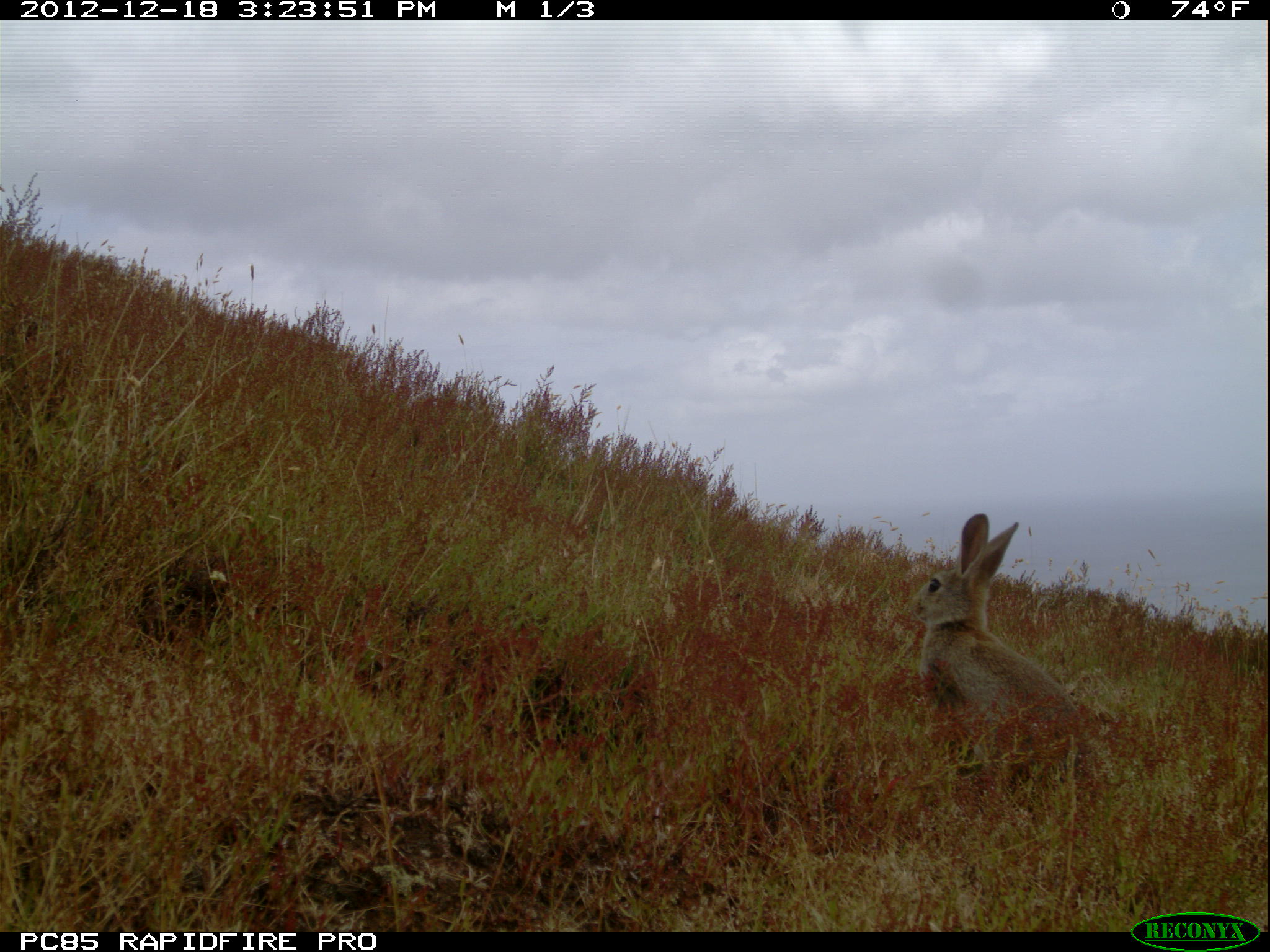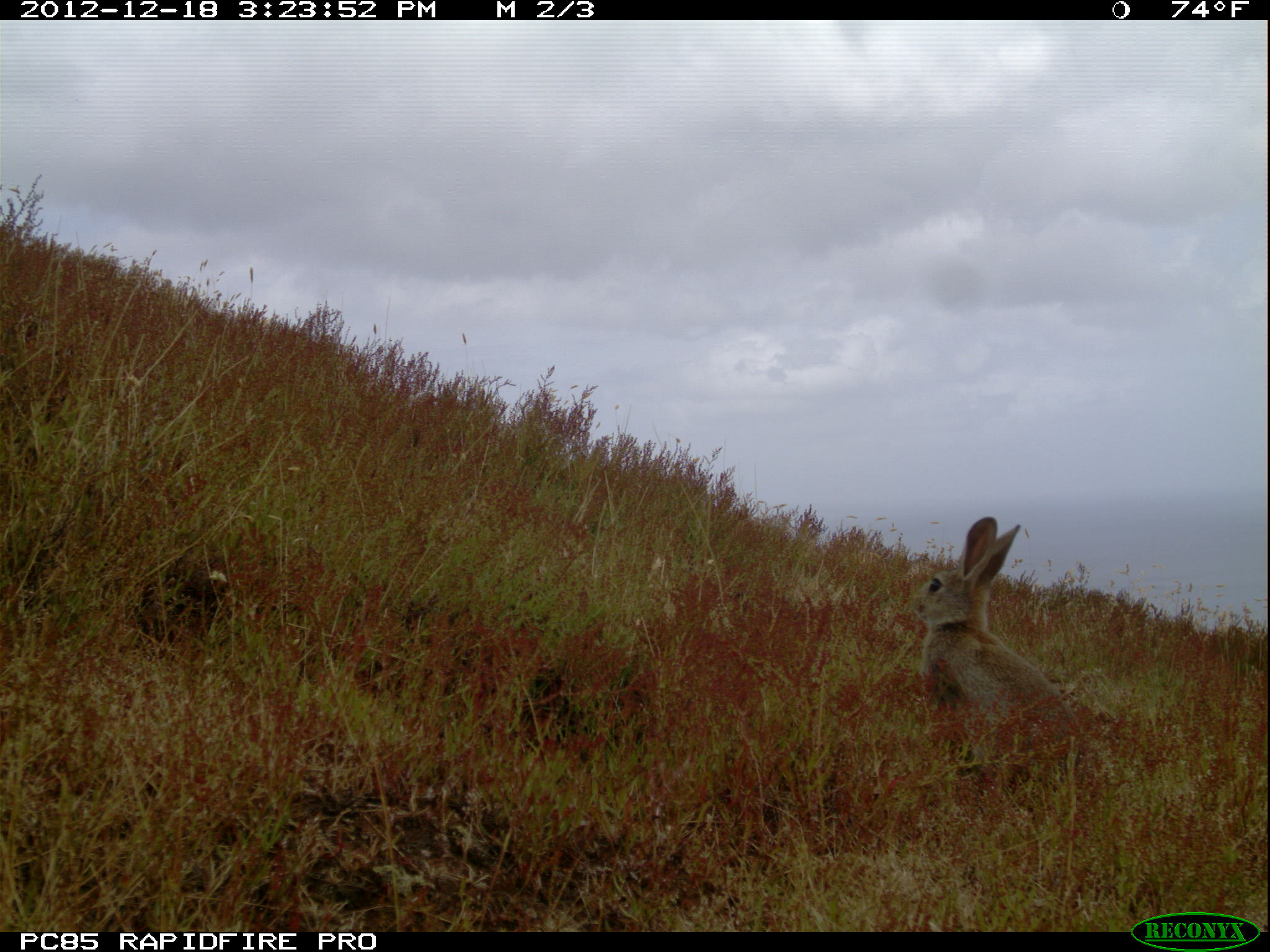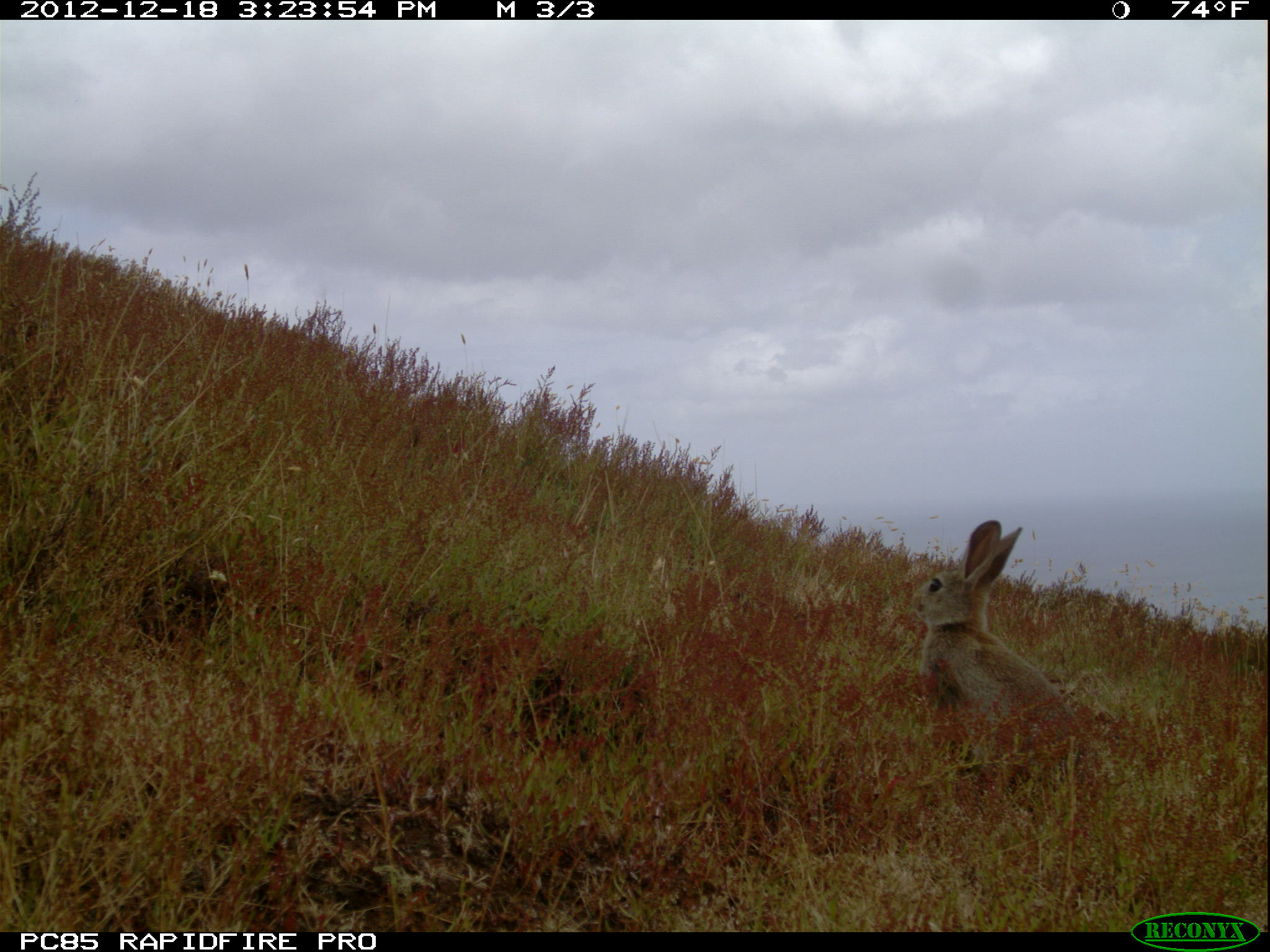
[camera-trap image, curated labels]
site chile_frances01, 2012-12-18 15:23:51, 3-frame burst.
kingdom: Animalia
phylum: Chordata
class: Mammalia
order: Lagomorpha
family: Leporidae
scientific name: Leporidae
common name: rabbits and hares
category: rabbit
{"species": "rabbit (rabbits and hares) (Leporidae)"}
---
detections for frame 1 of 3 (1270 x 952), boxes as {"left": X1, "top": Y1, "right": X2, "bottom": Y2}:
rabbit: {"left": 906, "top": 514, "right": 1092, "bottom": 784}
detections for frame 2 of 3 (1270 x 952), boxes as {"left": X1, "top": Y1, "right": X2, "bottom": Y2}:
rabbit: {"left": 908, "top": 516, "right": 1087, "bottom": 787}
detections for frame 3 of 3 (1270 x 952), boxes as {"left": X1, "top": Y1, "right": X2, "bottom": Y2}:
rabbit: {"left": 908, "top": 519, "right": 1086, "bottom": 782}